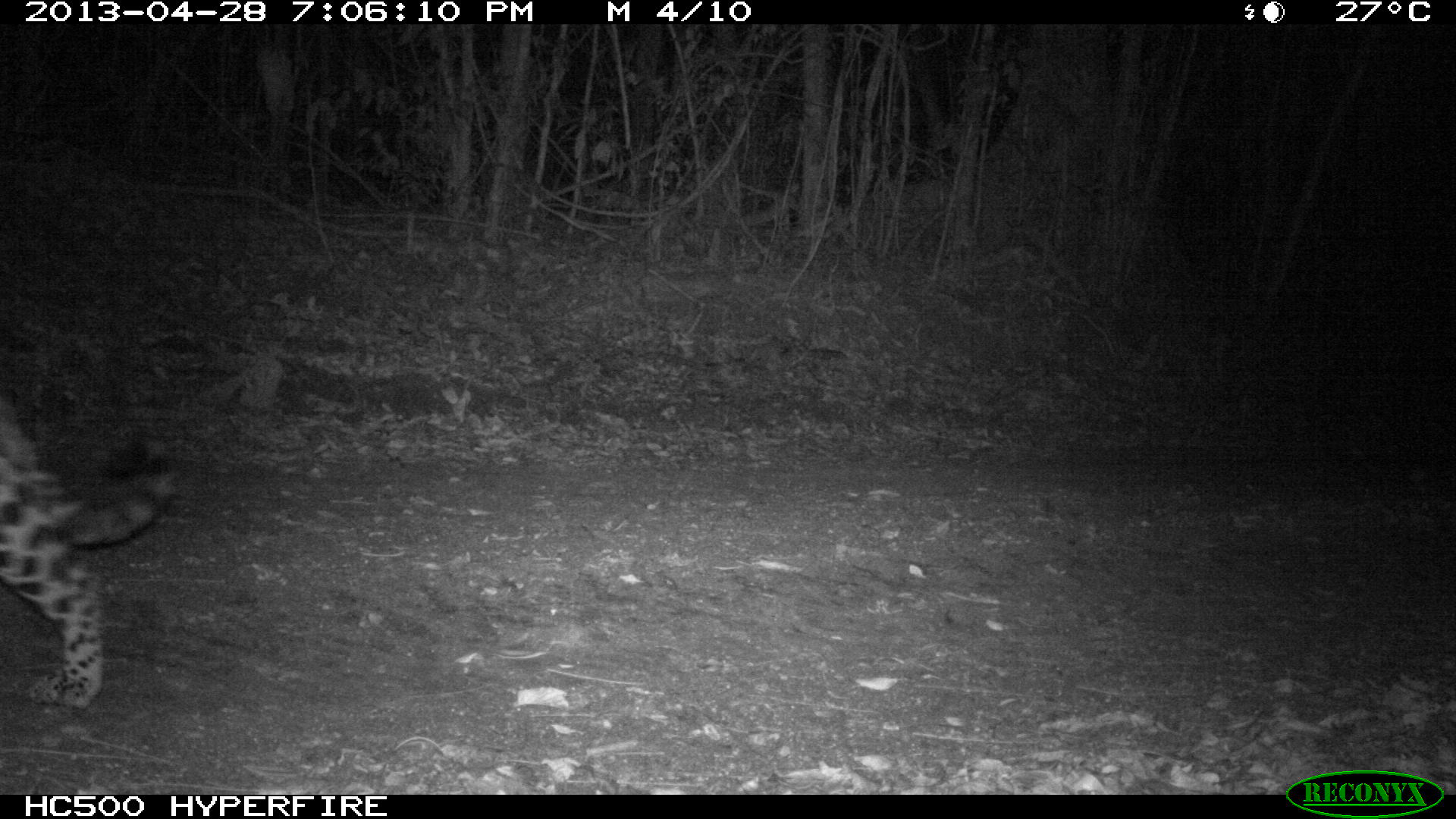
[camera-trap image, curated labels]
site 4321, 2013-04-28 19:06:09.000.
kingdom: Animalia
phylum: Chordata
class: Mammalia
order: Carnivora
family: Felidae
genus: Panthera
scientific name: Panthera onca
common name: jaguar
Panthera onca (jaguar), count 2.